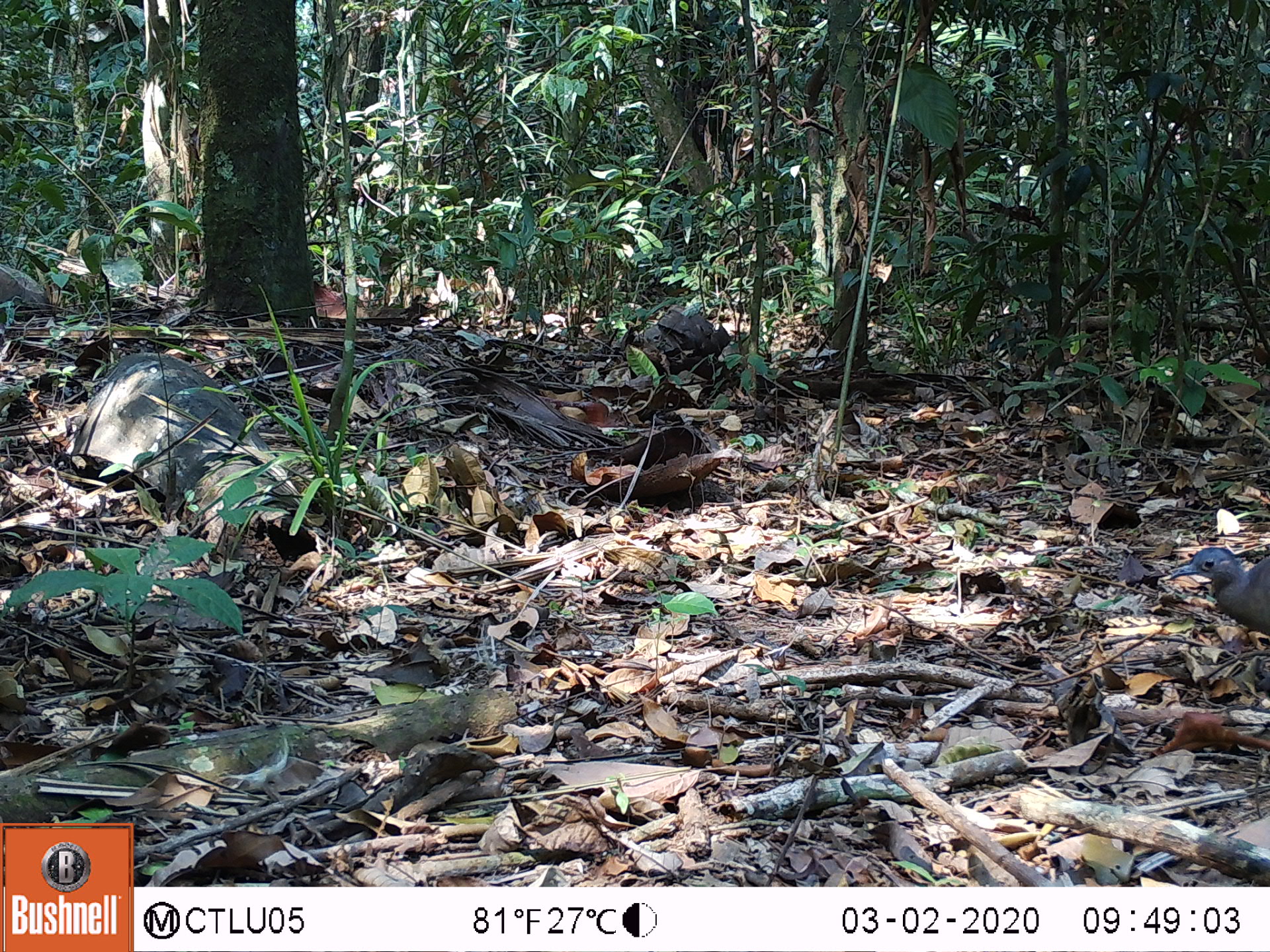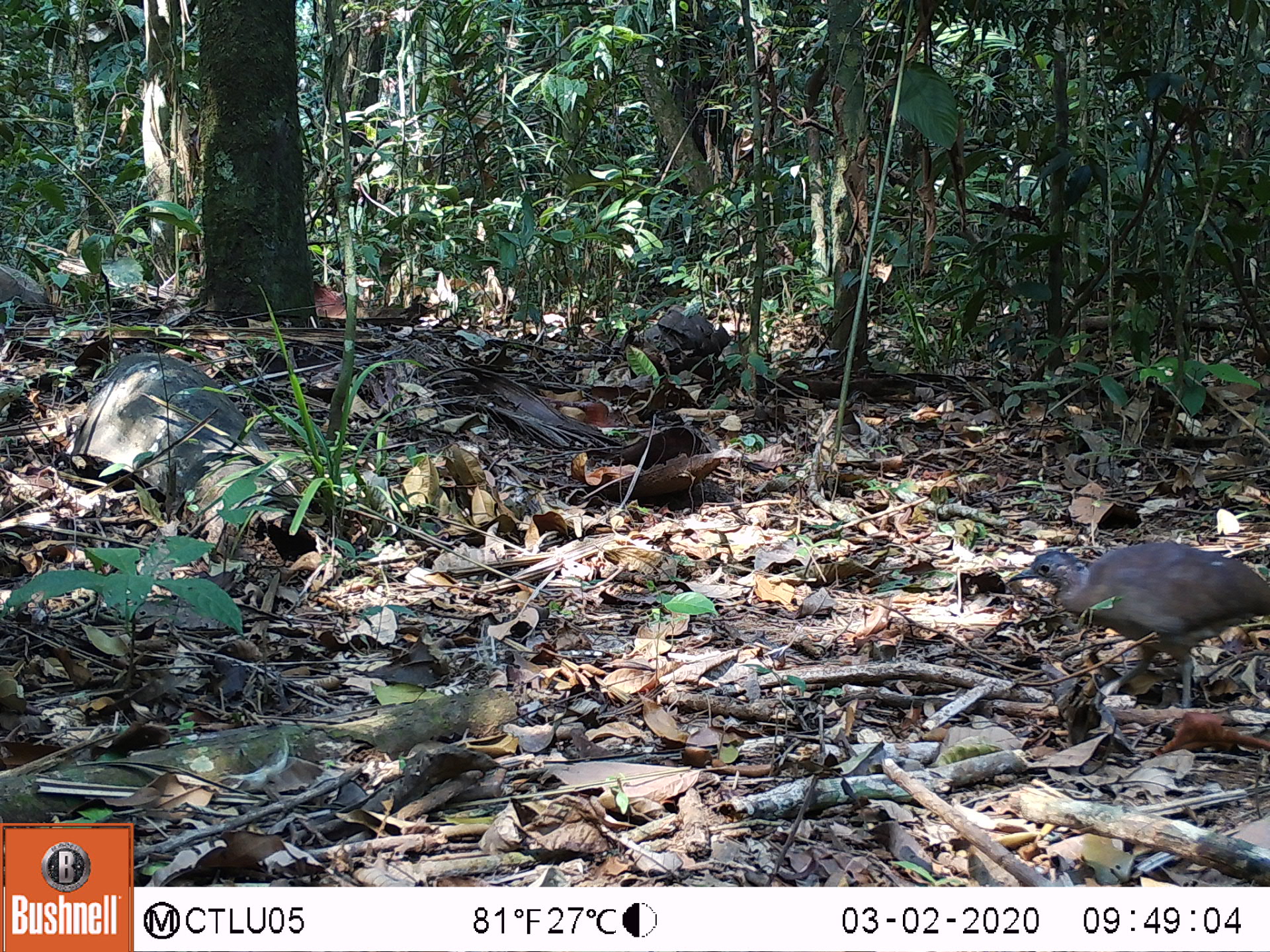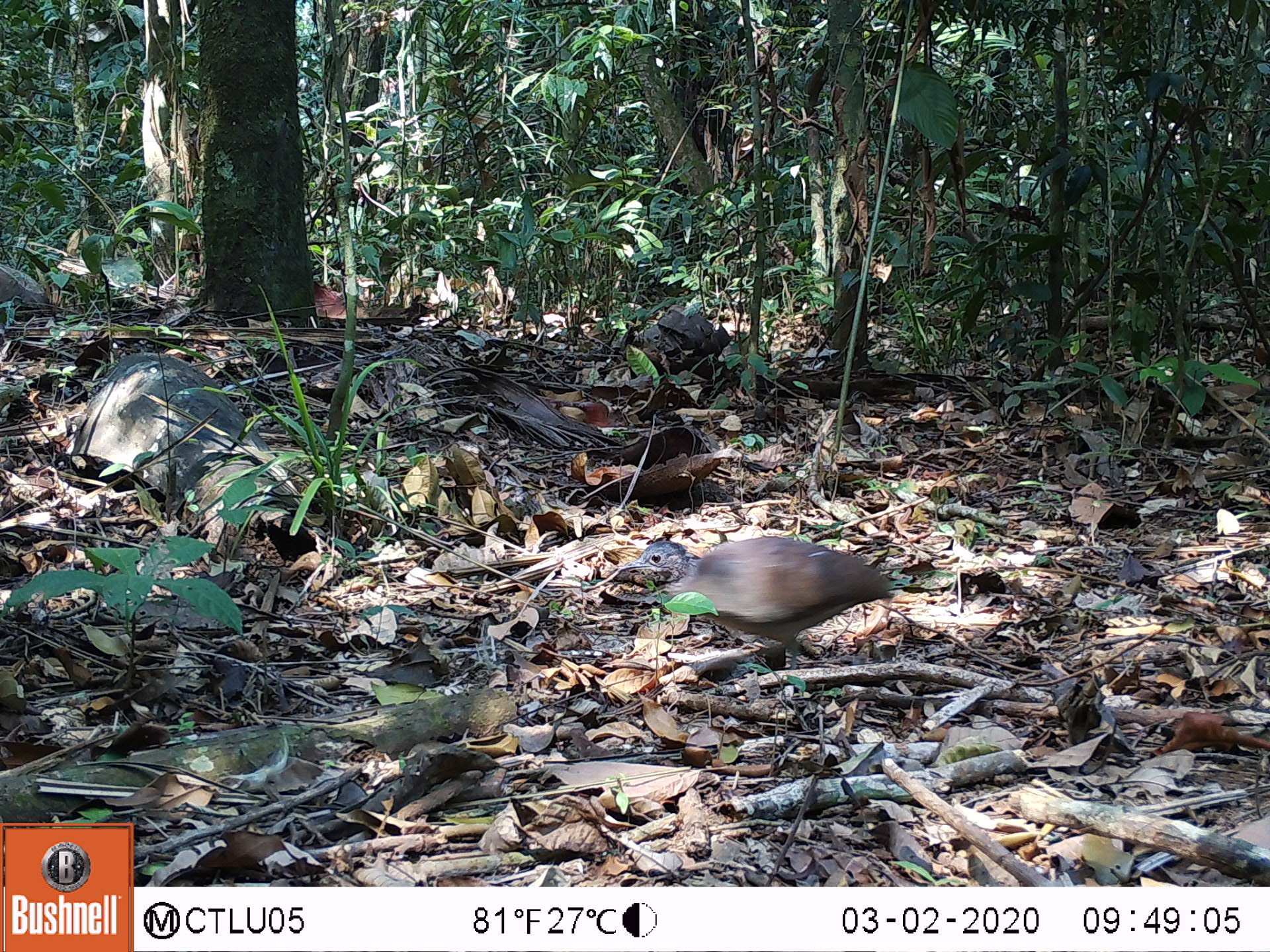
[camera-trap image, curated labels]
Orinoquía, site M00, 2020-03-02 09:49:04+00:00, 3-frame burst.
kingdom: Animalia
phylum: Chordata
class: Aves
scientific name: Aves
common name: bird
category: unknown bird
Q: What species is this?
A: Unknown bird (bird) (Aves).